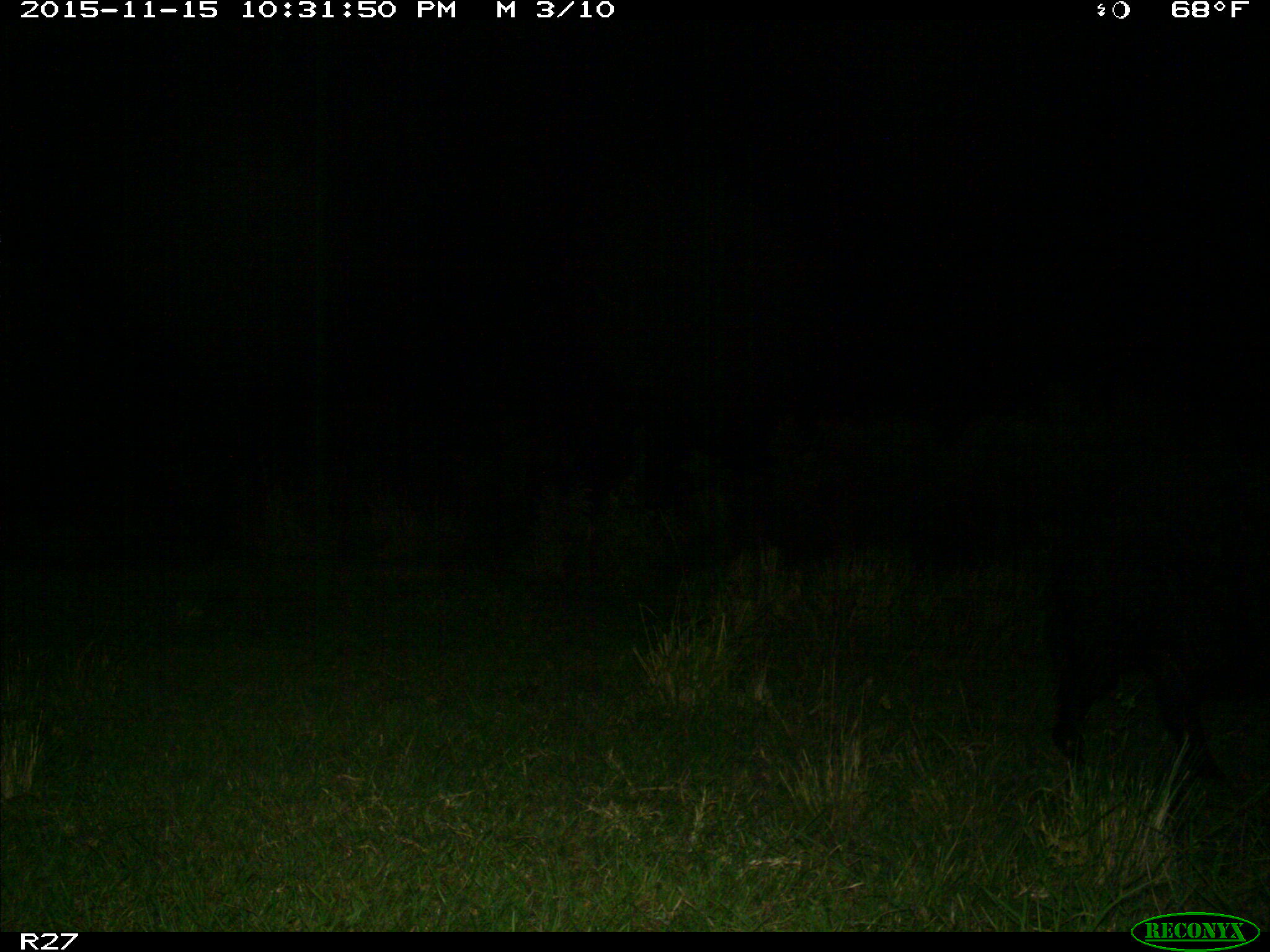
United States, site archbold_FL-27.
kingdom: Animalia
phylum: Chordata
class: Mammalia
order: Artiodactyla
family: Suidae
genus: Sus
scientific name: Sus scrofa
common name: wild boar